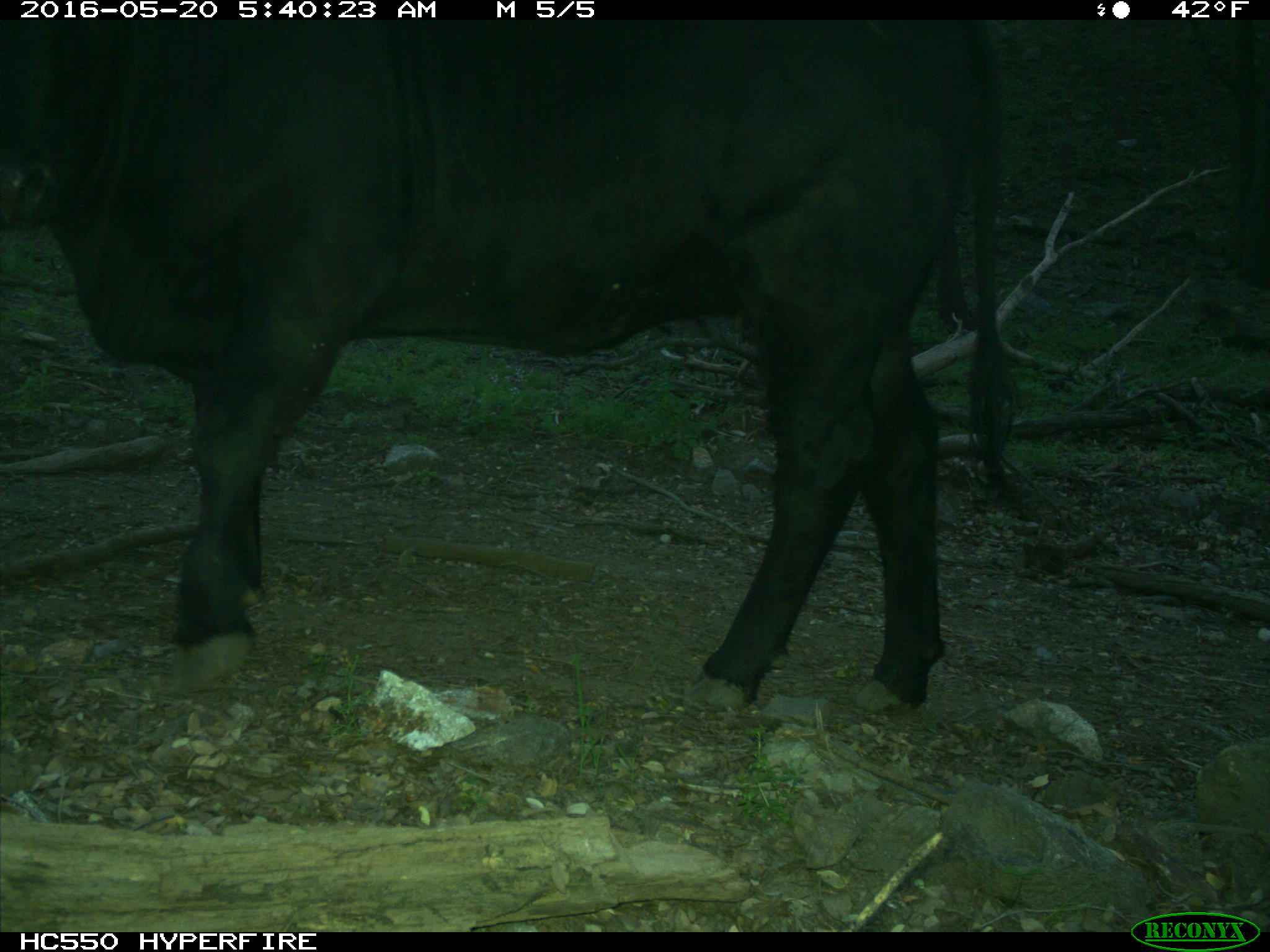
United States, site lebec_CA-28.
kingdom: Animalia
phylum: Chordata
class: Mammalia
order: Artiodactyla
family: Bovidae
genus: Bos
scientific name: Bos taurus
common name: domestic cow